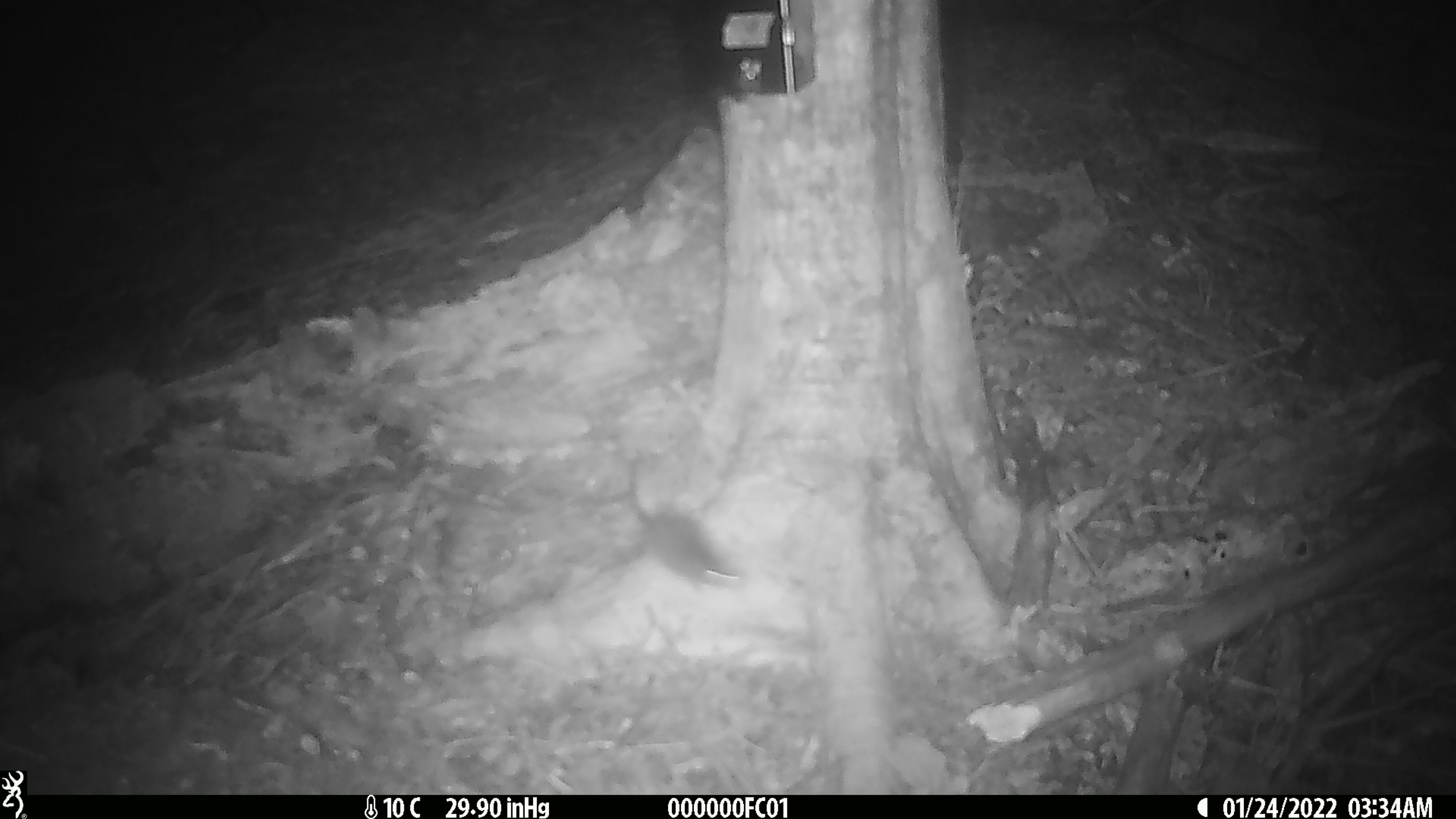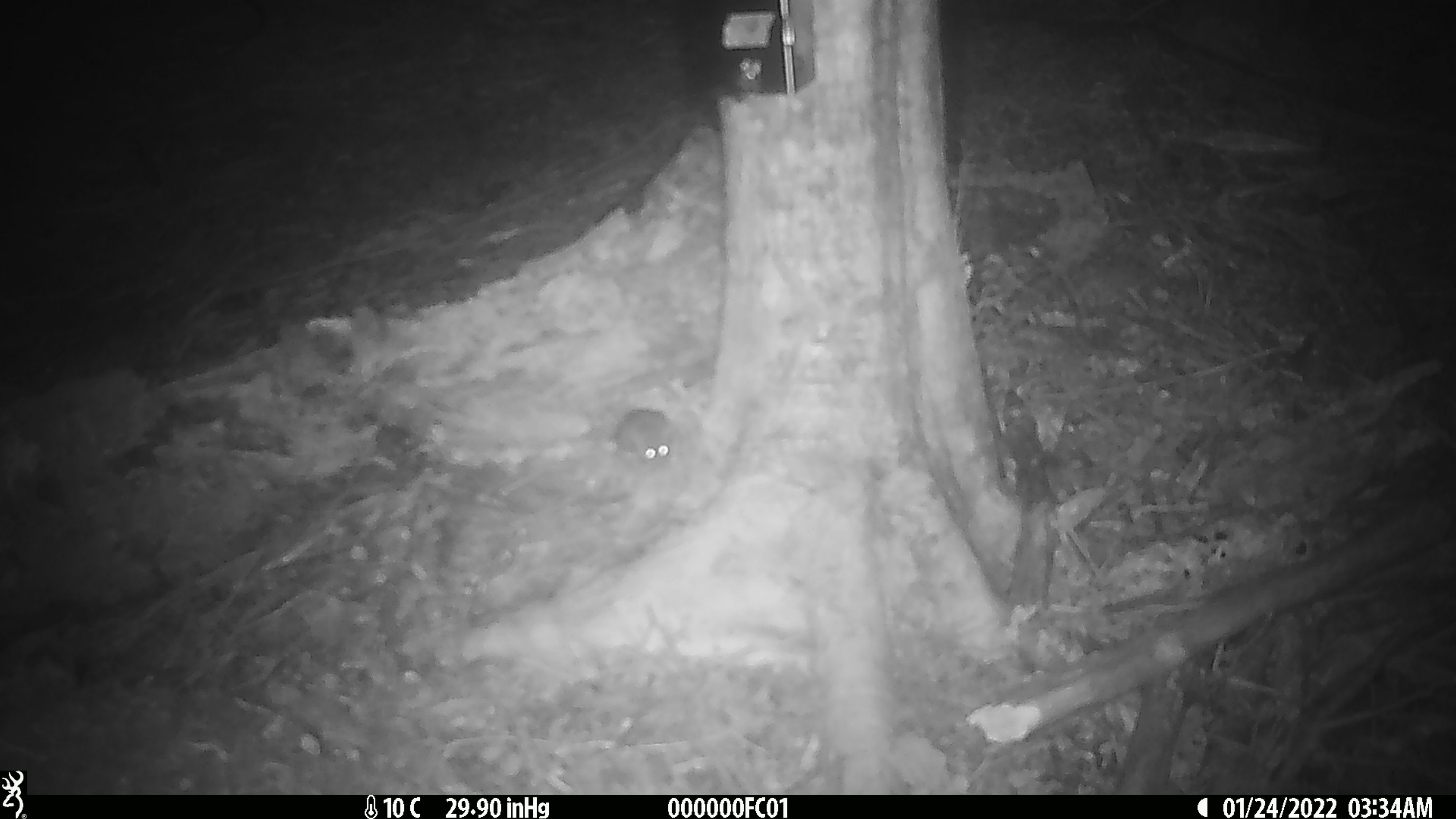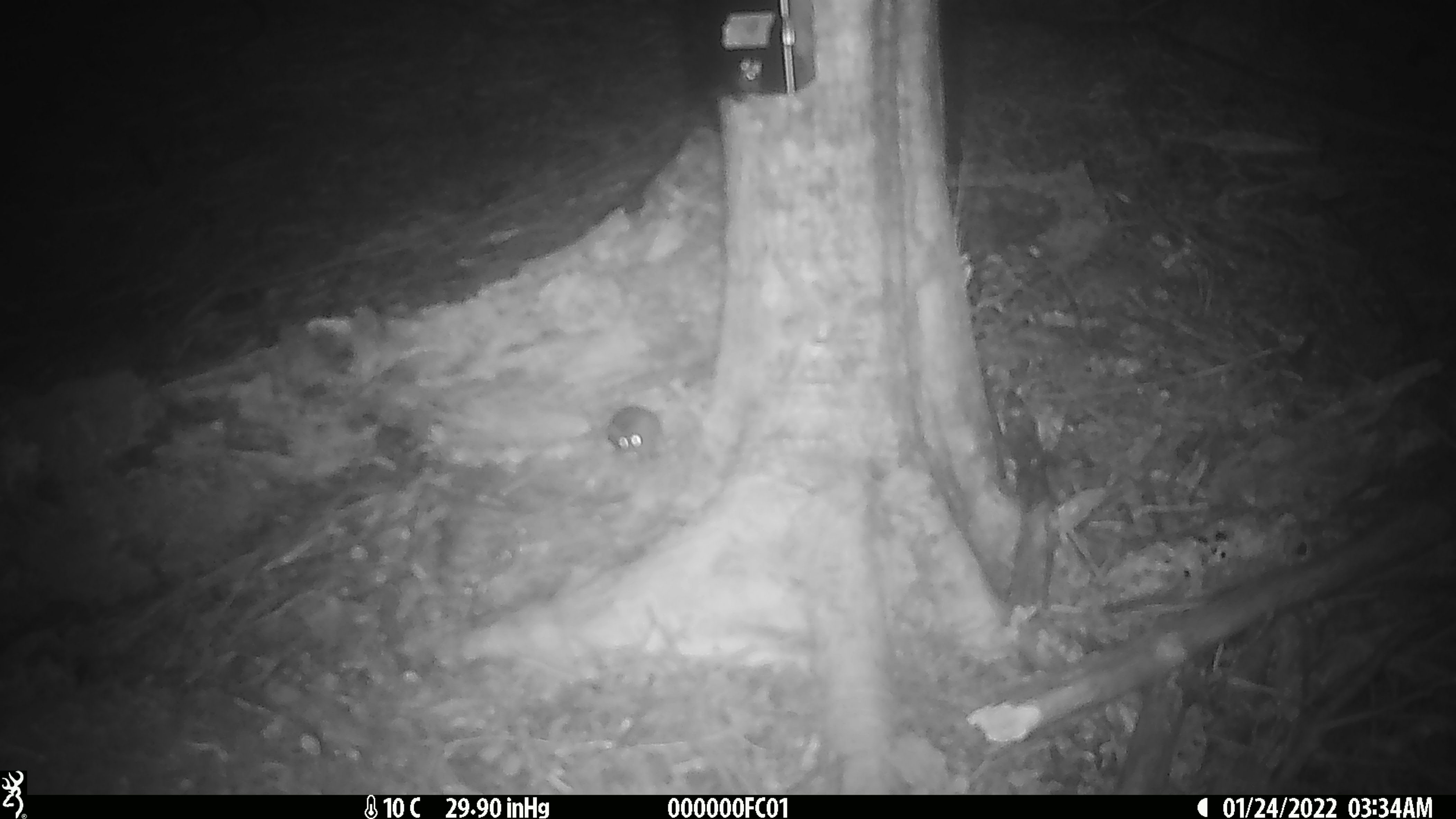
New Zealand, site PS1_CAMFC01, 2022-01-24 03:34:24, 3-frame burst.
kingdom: Animalia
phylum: Chordata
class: Mammalia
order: Rodentia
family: Muridae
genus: Mus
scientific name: Mus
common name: mouse